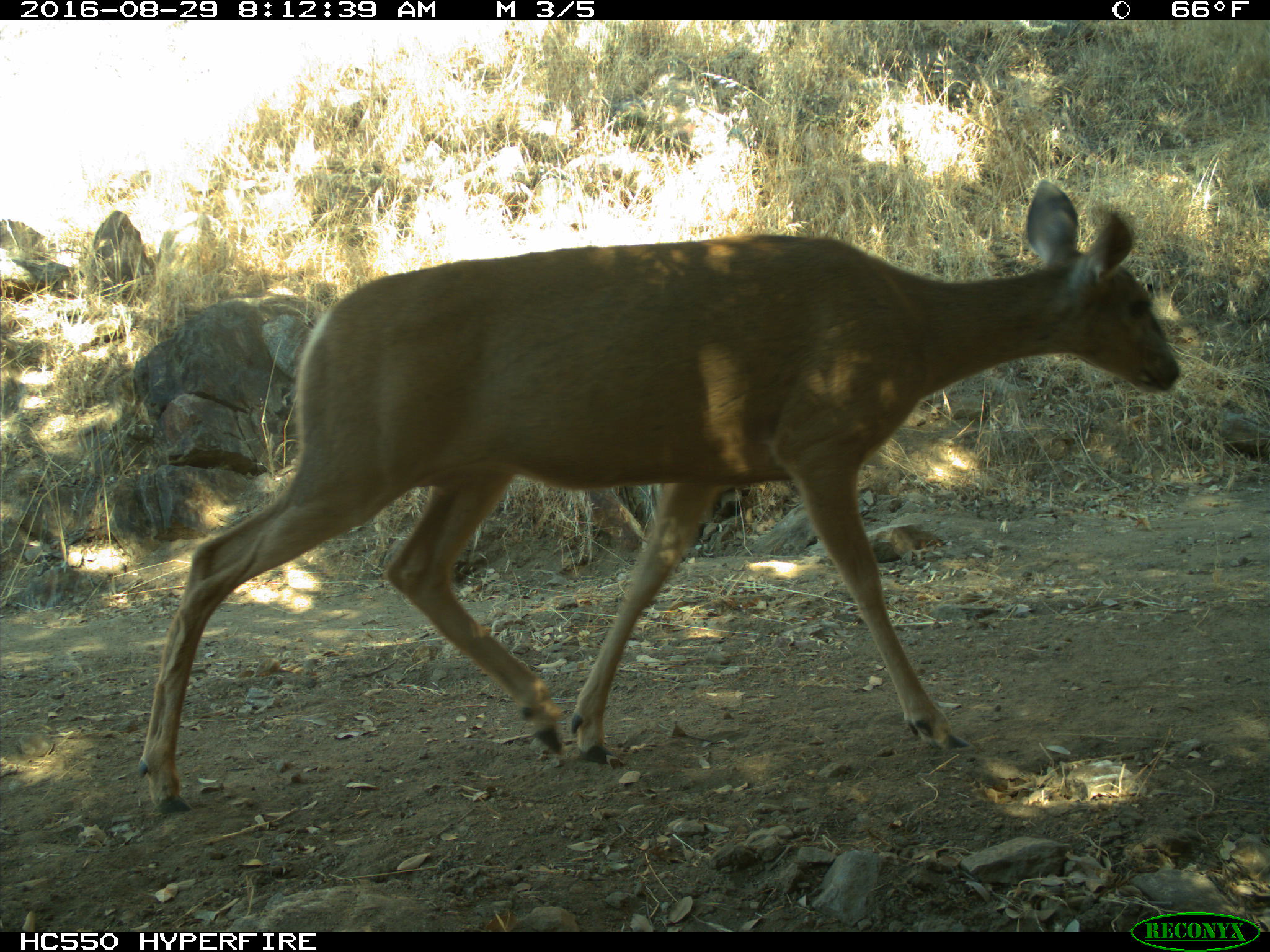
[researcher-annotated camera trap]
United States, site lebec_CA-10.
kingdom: Animalia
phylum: Chordata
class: Mammalia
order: Artiodactyla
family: Cervidae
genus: Odocoileus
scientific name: Odocoileus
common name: deer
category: unidentified deer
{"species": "unidentified deer (deer) (Odocoileus)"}